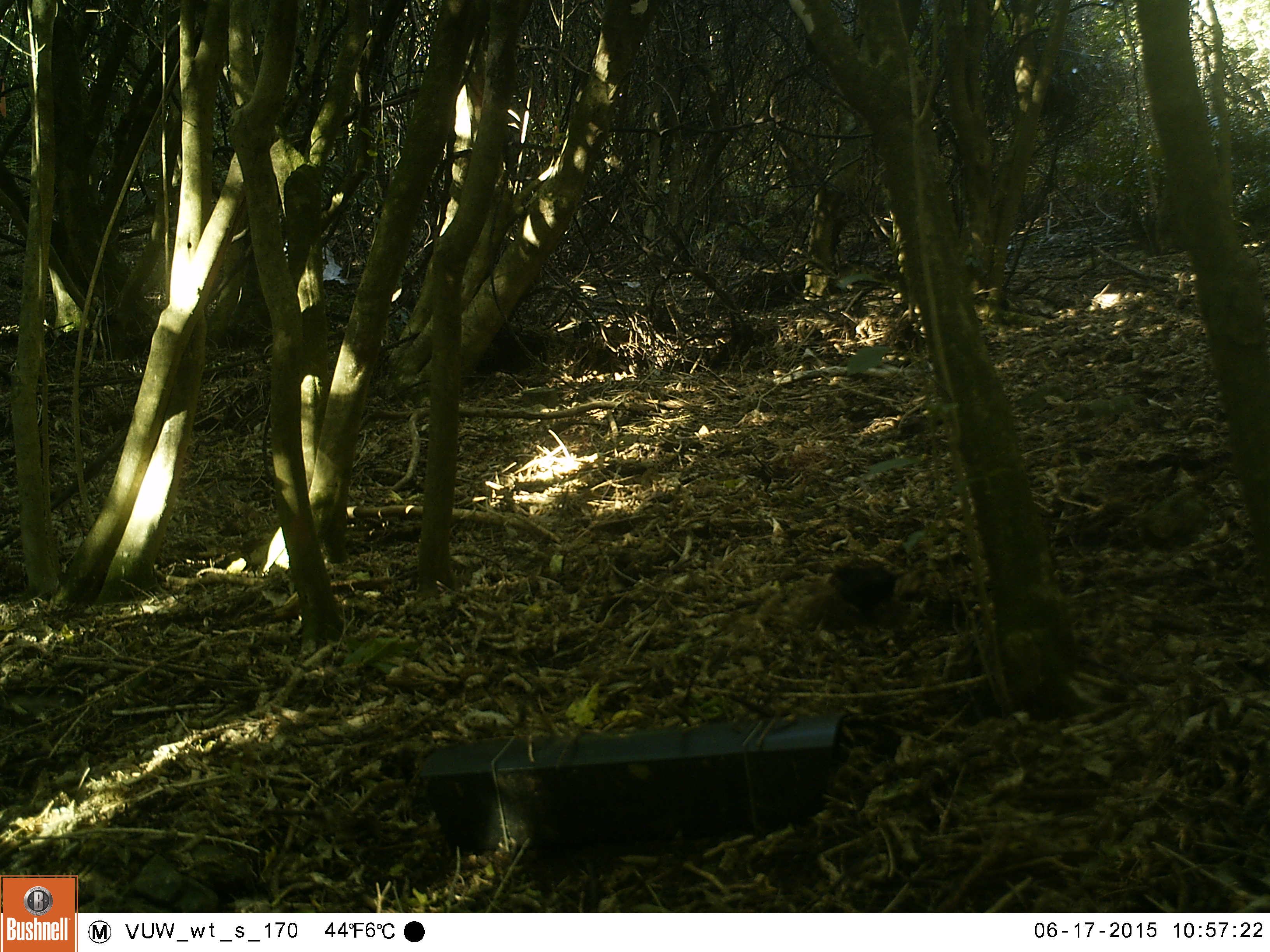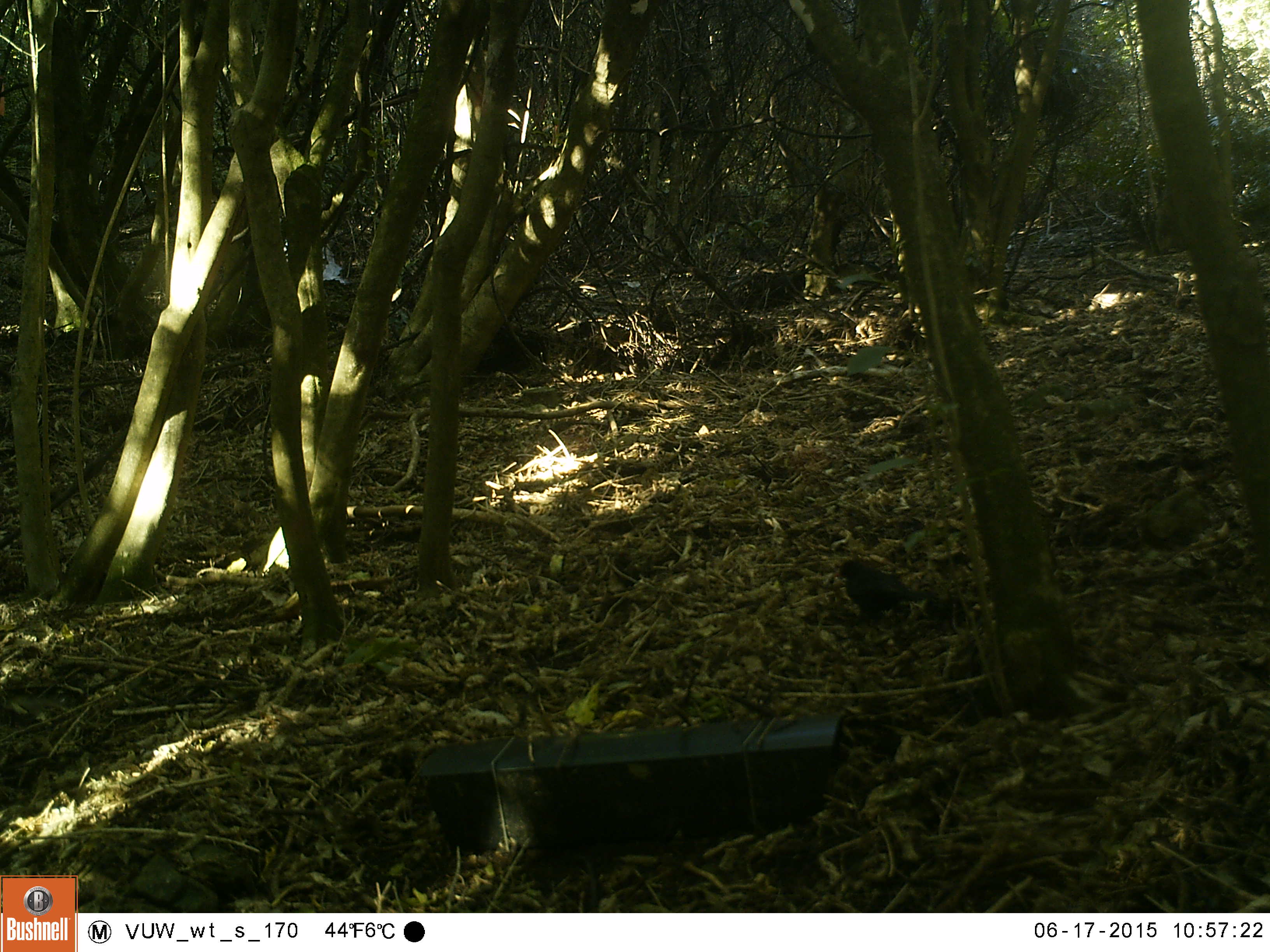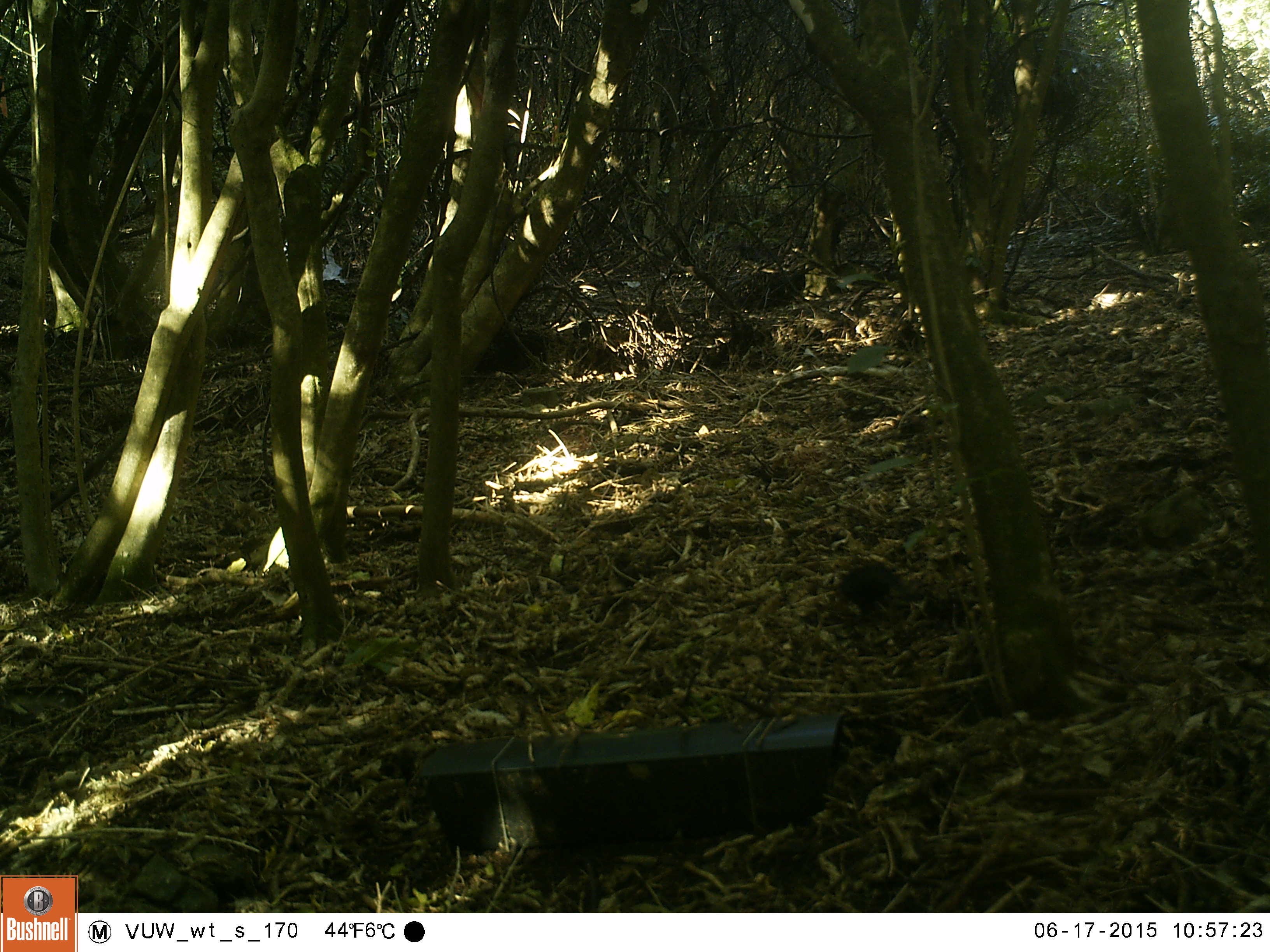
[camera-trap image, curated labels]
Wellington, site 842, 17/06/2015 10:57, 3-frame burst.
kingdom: Animalia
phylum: Chordata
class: Aves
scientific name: Aves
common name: bird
Bird (Aves).